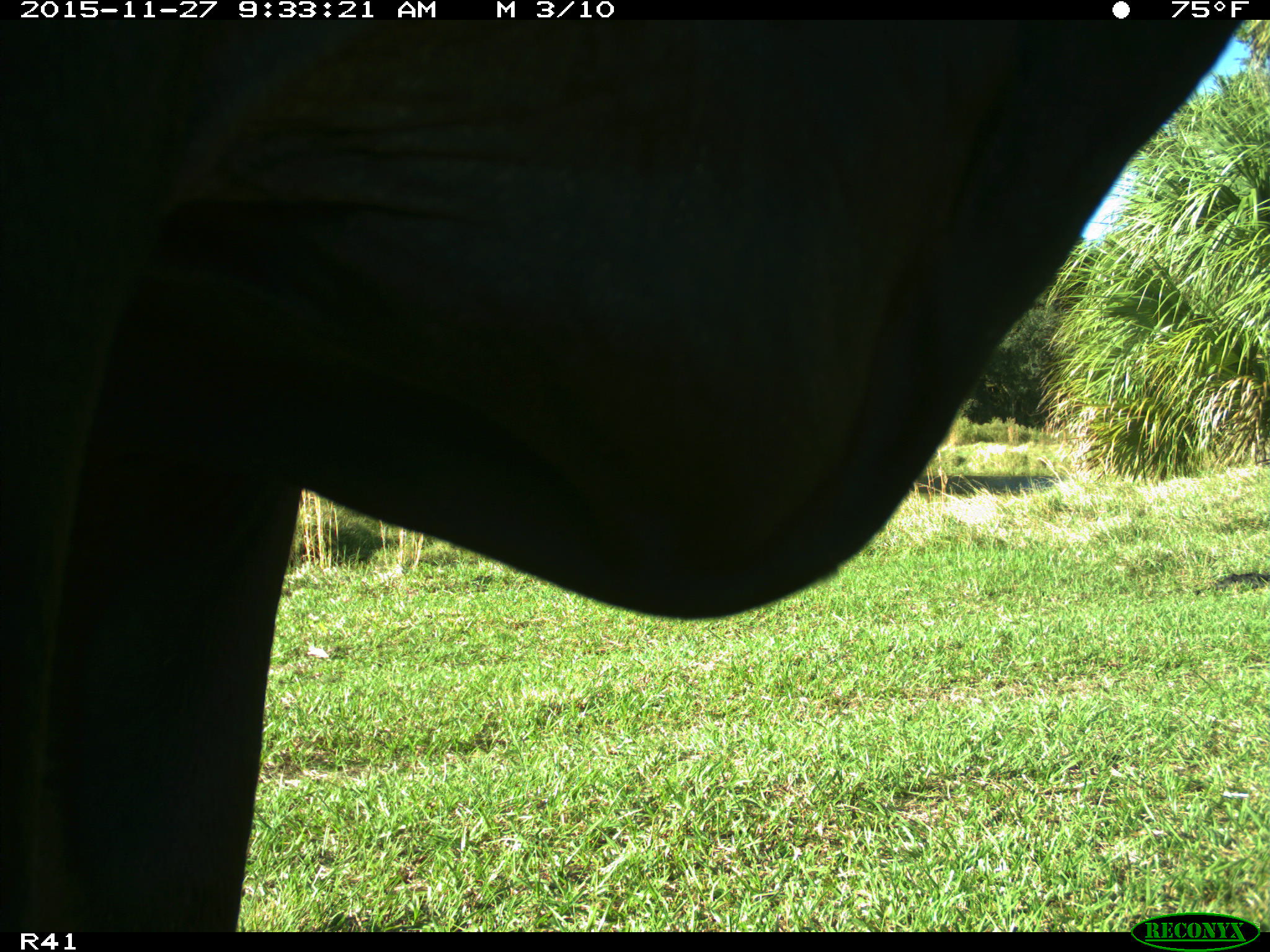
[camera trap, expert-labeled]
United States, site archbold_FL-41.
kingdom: Animalia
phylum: Chordata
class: Mammalia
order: Artiodactyla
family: Bovidae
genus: Bos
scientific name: Bos taurus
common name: domestic cow